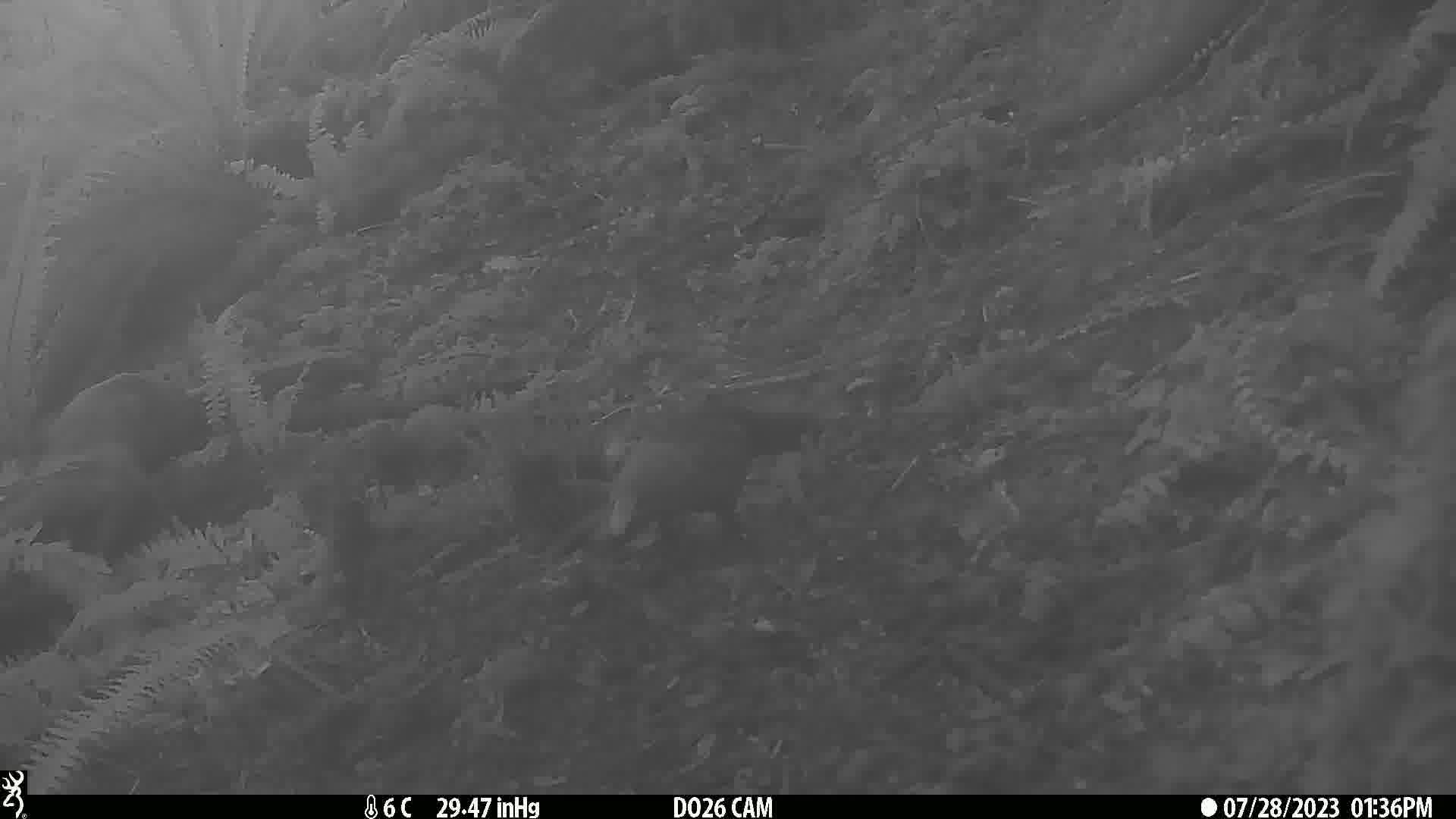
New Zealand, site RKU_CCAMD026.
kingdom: Animalia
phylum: Chordata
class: Aves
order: Psittaciformes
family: Strigopidae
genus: Nestor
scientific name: Nestor meridionalis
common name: kaka